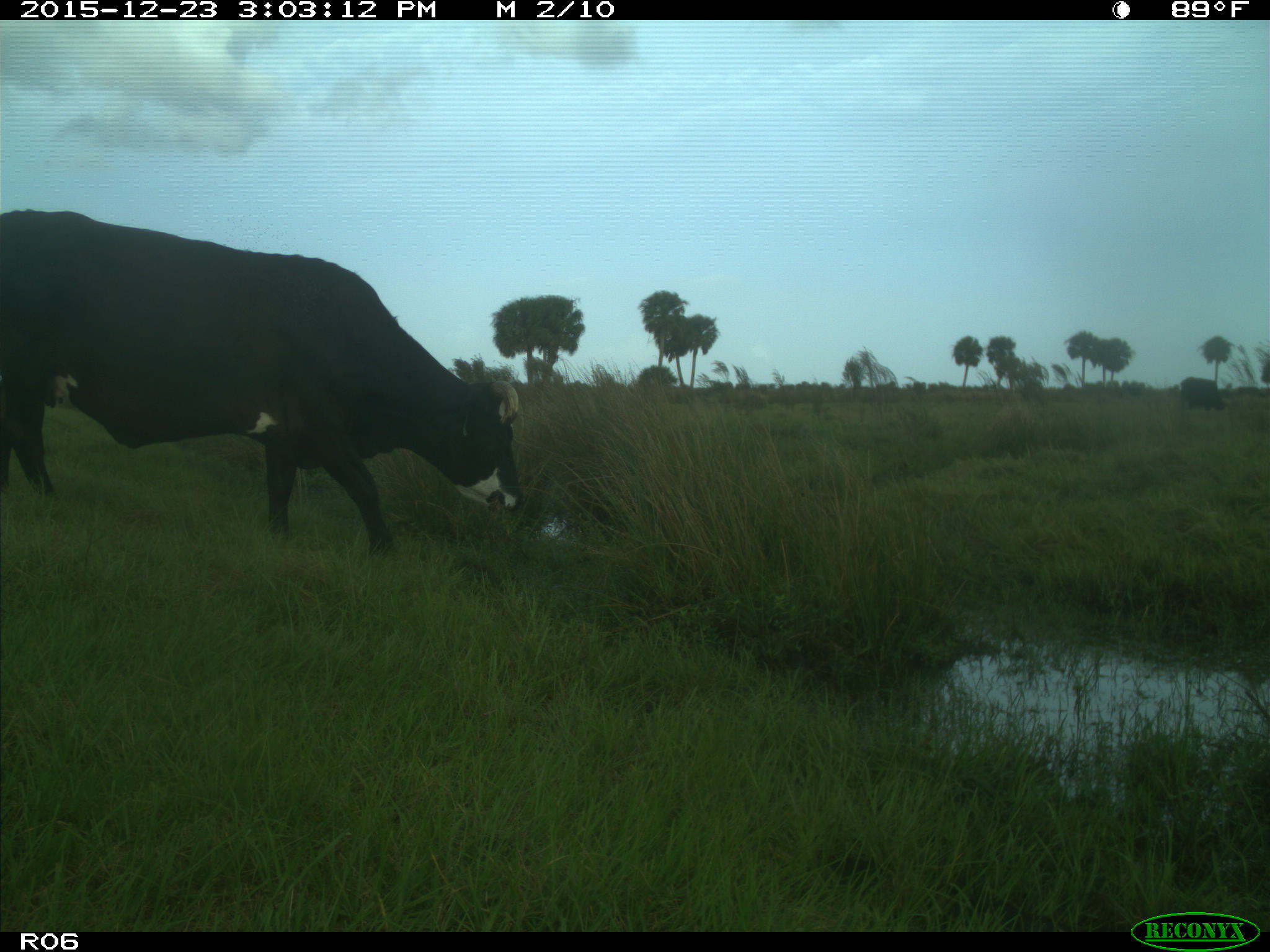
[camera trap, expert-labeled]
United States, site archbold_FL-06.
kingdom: Animalia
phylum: Chordata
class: Mammalia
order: Artiodactyla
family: Bovidae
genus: Bos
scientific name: Bos taurus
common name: domestic cow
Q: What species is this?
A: Bos taurus (domestic cow).